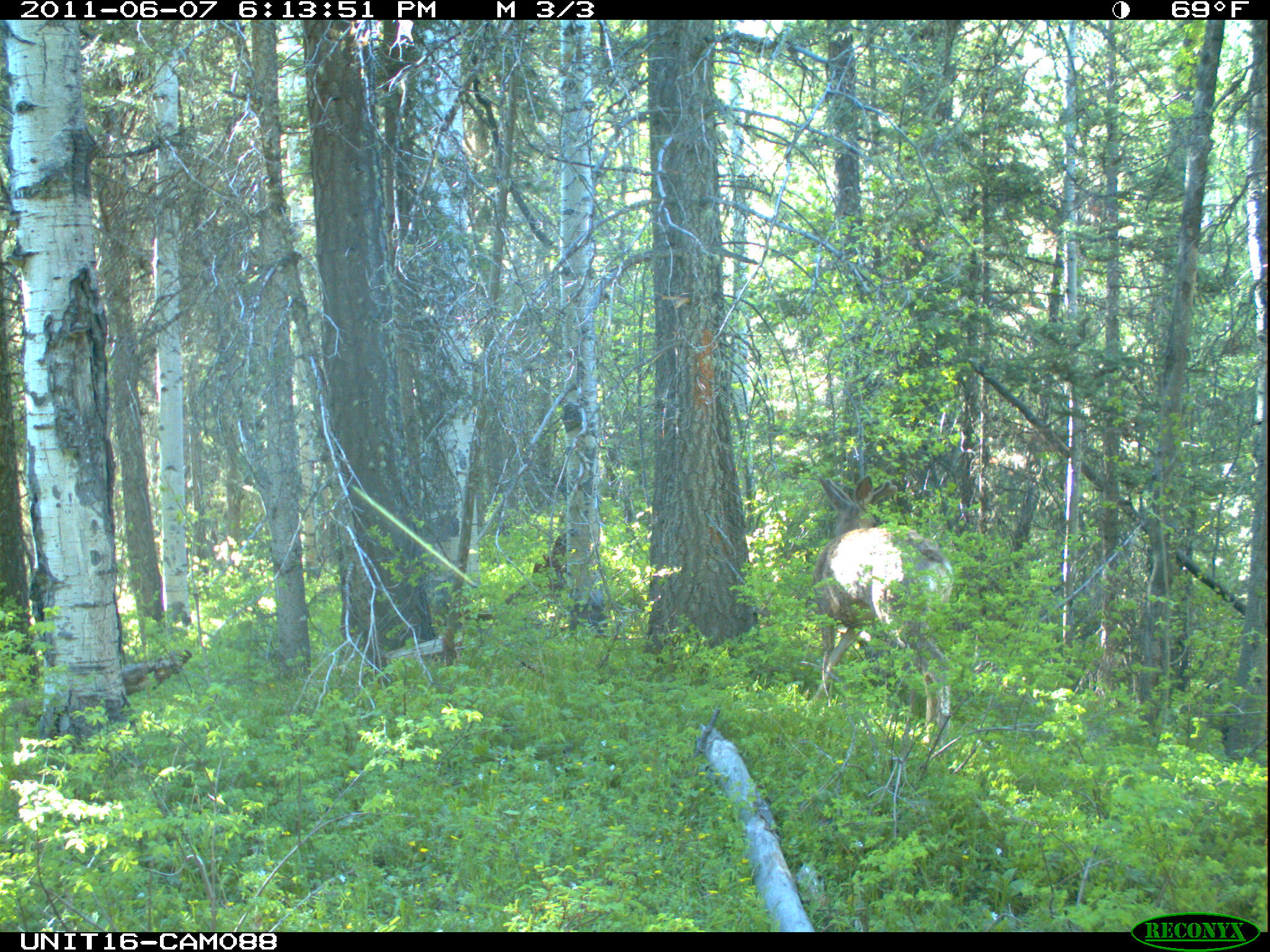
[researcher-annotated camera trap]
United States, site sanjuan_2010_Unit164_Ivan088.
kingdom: Animalia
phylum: Chordata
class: Mammalia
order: Artiodactyla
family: Cervidae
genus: Odocoileus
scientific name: Odocoileus hemionus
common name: mule deer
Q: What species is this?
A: Odocoileus hemionus (mule deer).